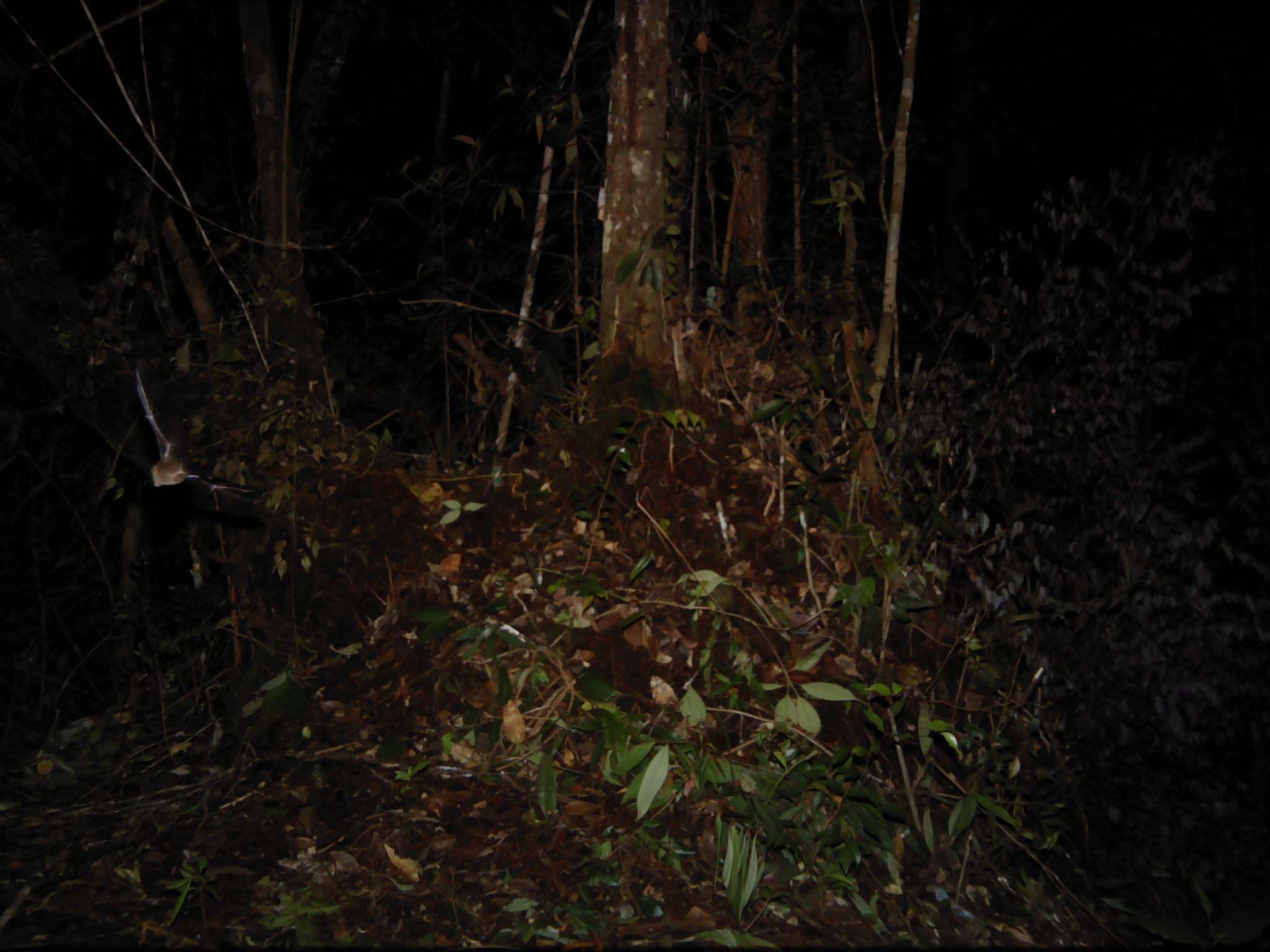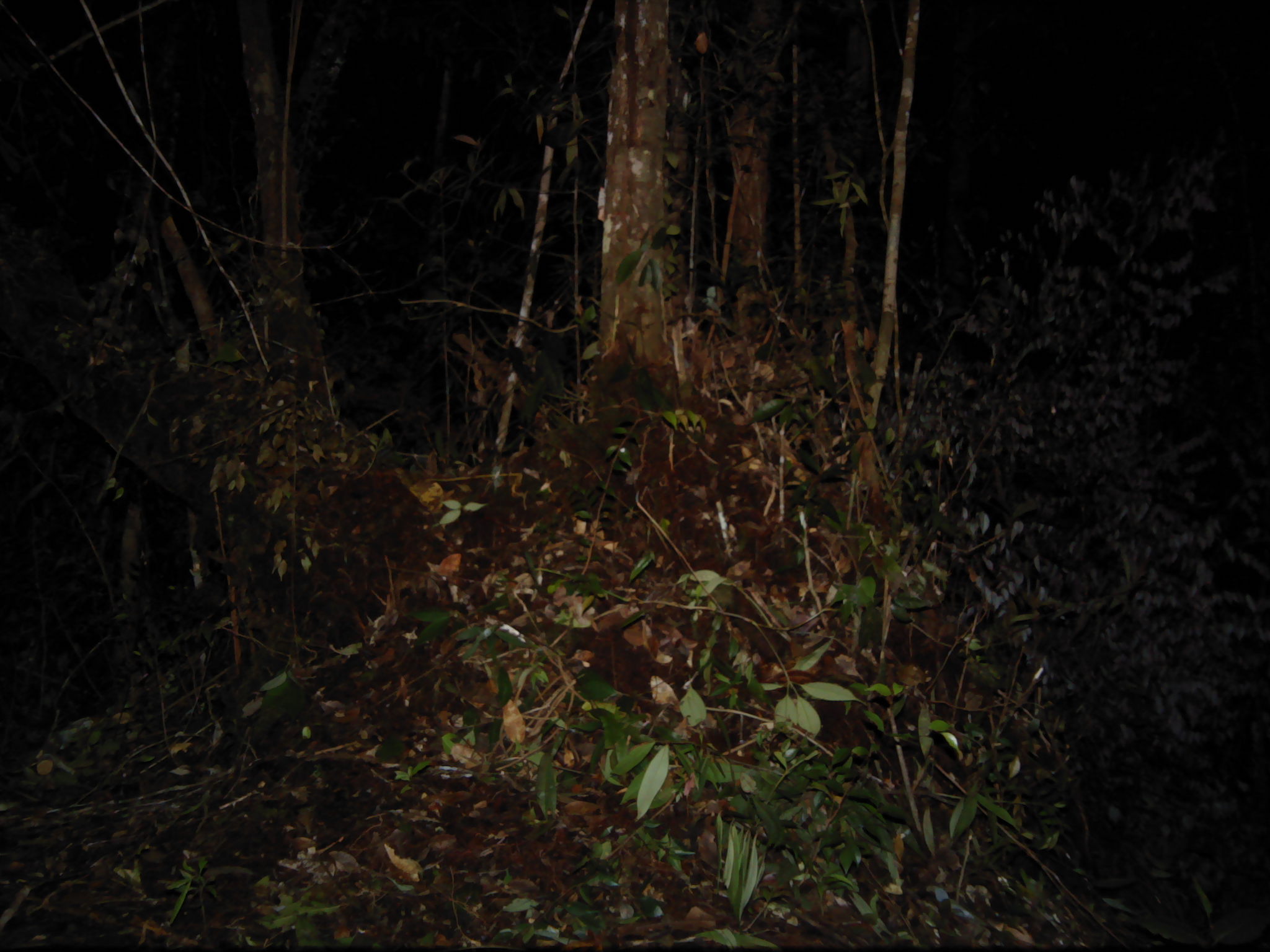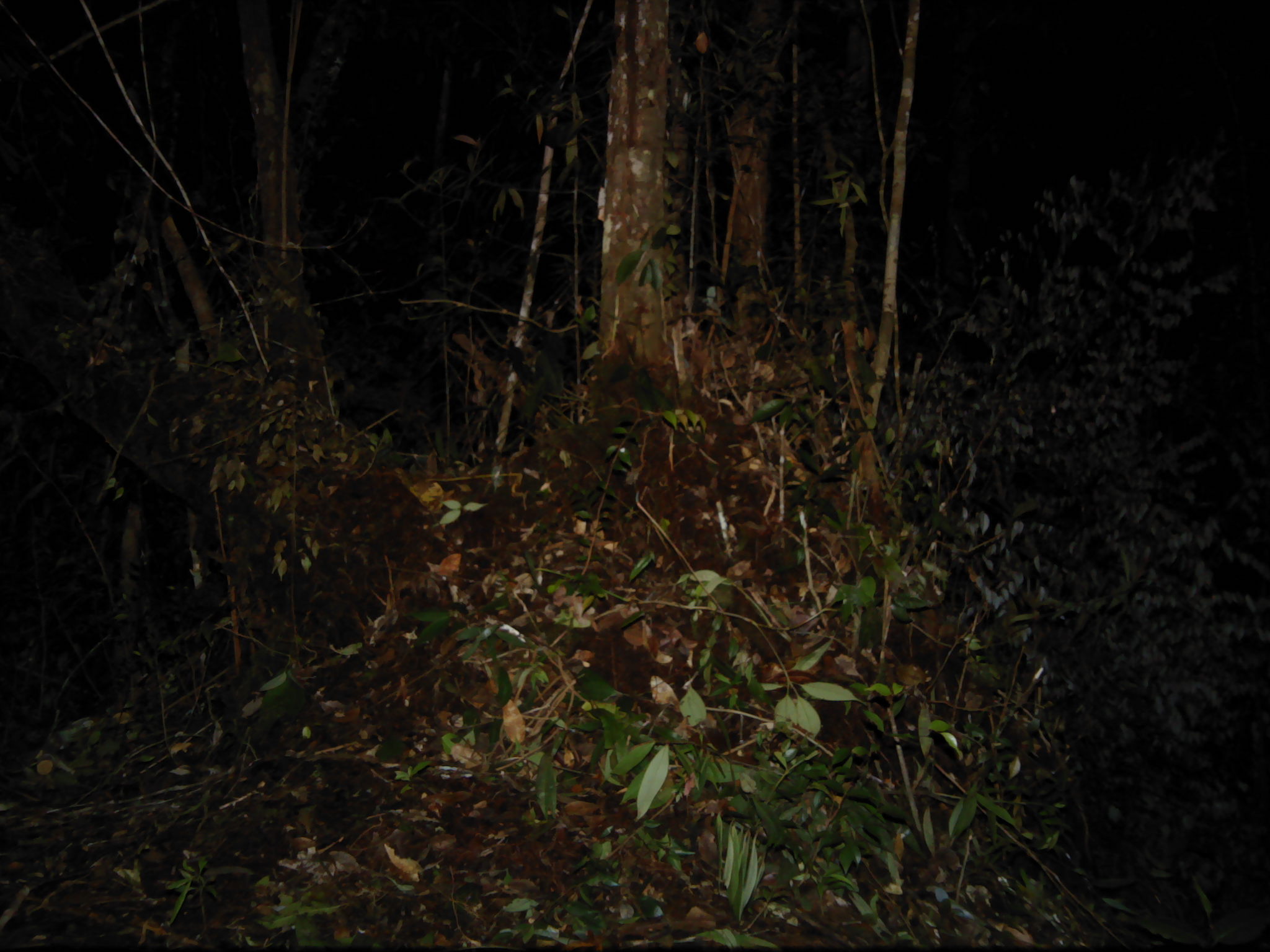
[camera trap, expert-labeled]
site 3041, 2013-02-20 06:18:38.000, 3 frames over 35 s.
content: unidentified animal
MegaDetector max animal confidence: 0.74